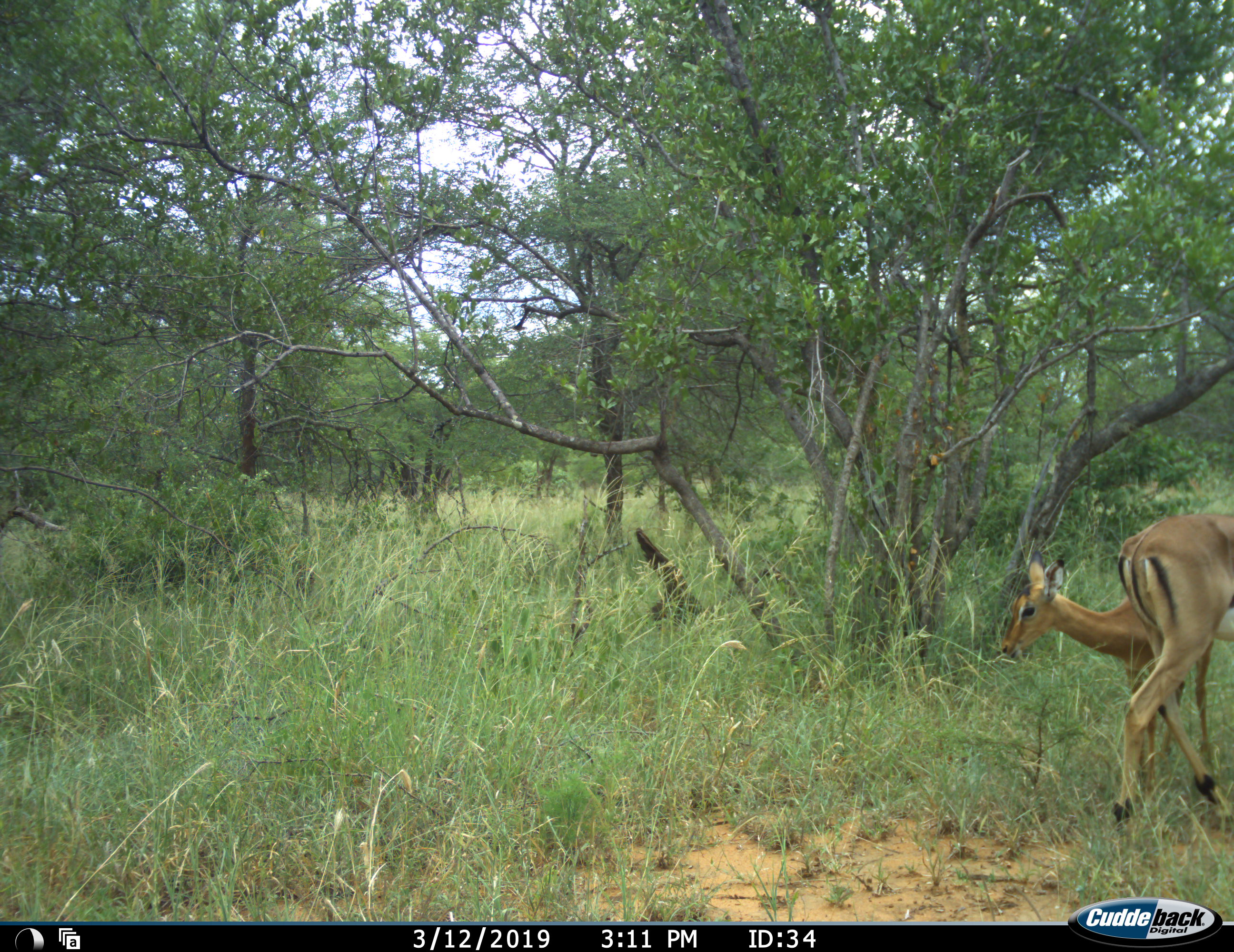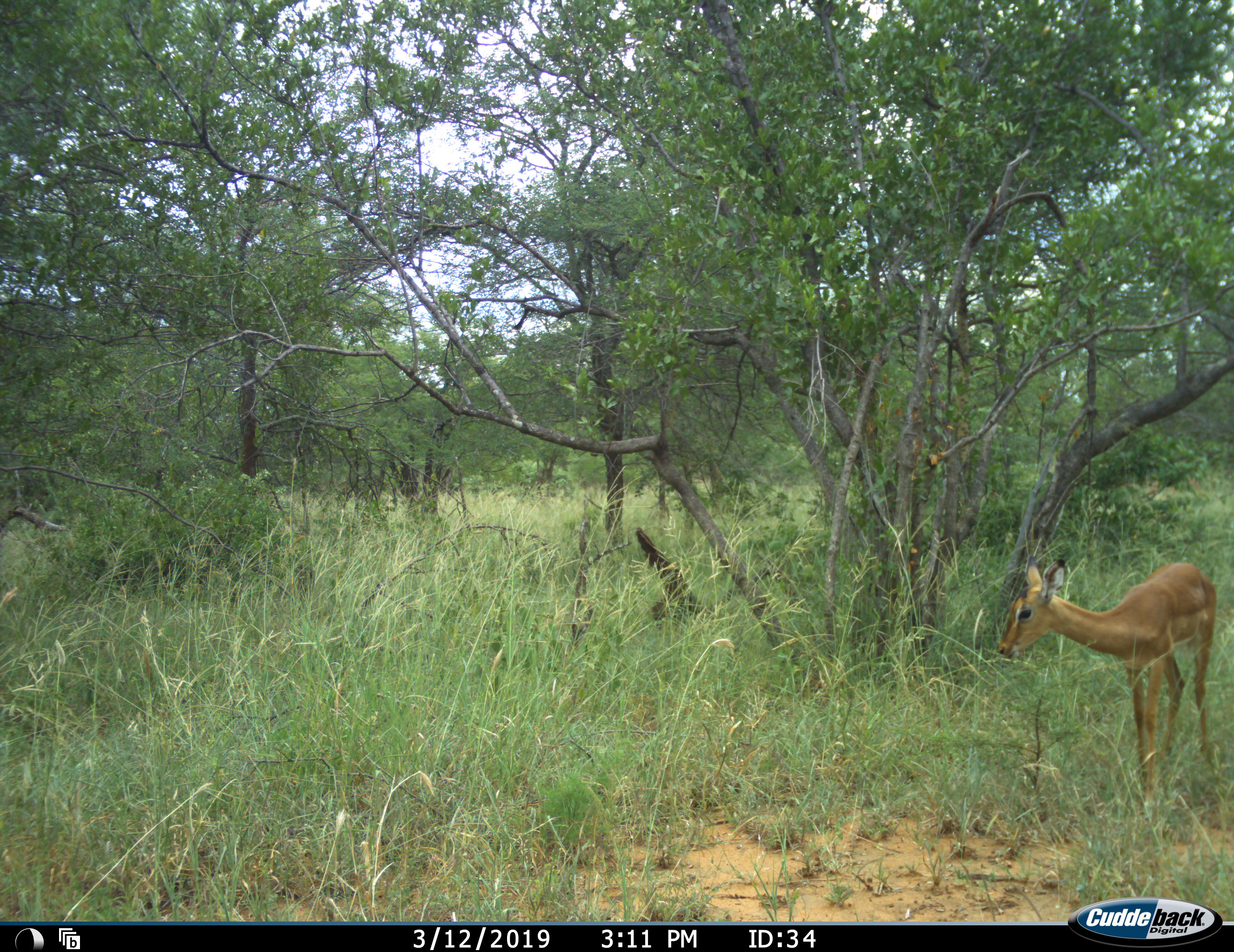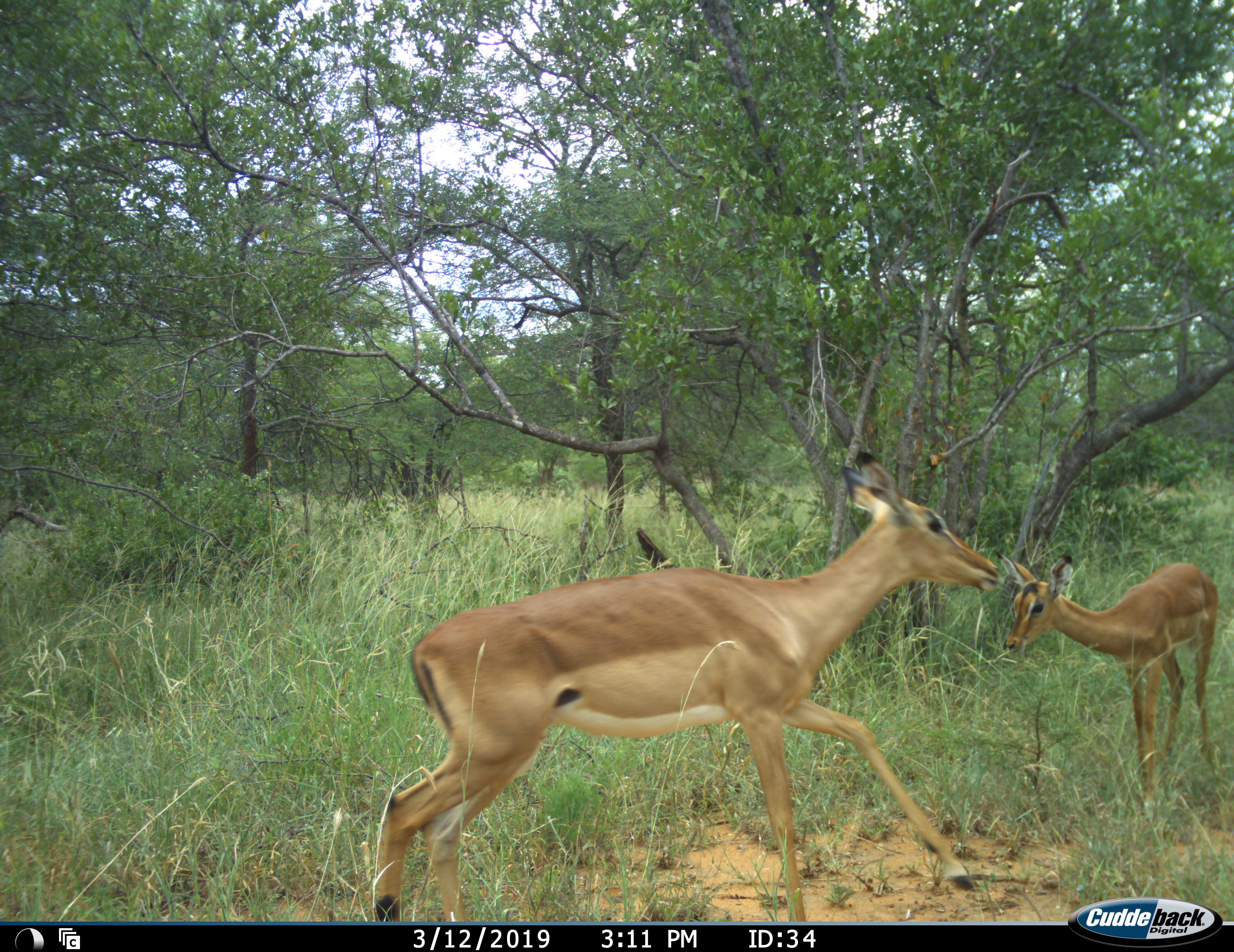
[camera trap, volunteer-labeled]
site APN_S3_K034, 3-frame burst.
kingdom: Animalia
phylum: Chordata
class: Mammalia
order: Artiodactyla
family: Bovidae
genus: Aepyceros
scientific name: Aepyceros melampus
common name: impala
Impala (Aepyceros melampus), count 2. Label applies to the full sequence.